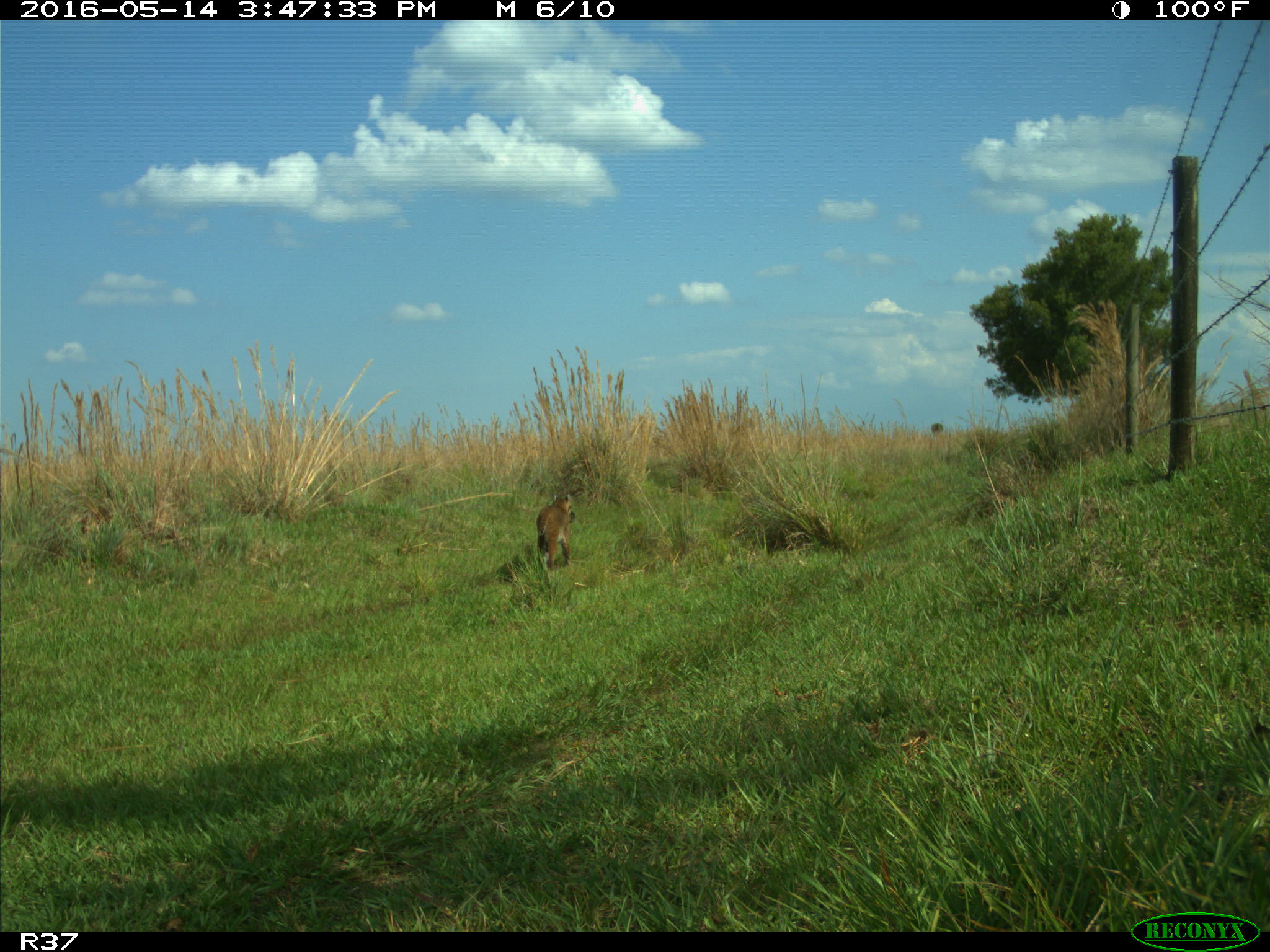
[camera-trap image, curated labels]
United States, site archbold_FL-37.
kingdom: Animalia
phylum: Chordata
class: Mammalia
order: Carnivora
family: Felidae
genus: Lynx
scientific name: Lynx rufus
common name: bobcat